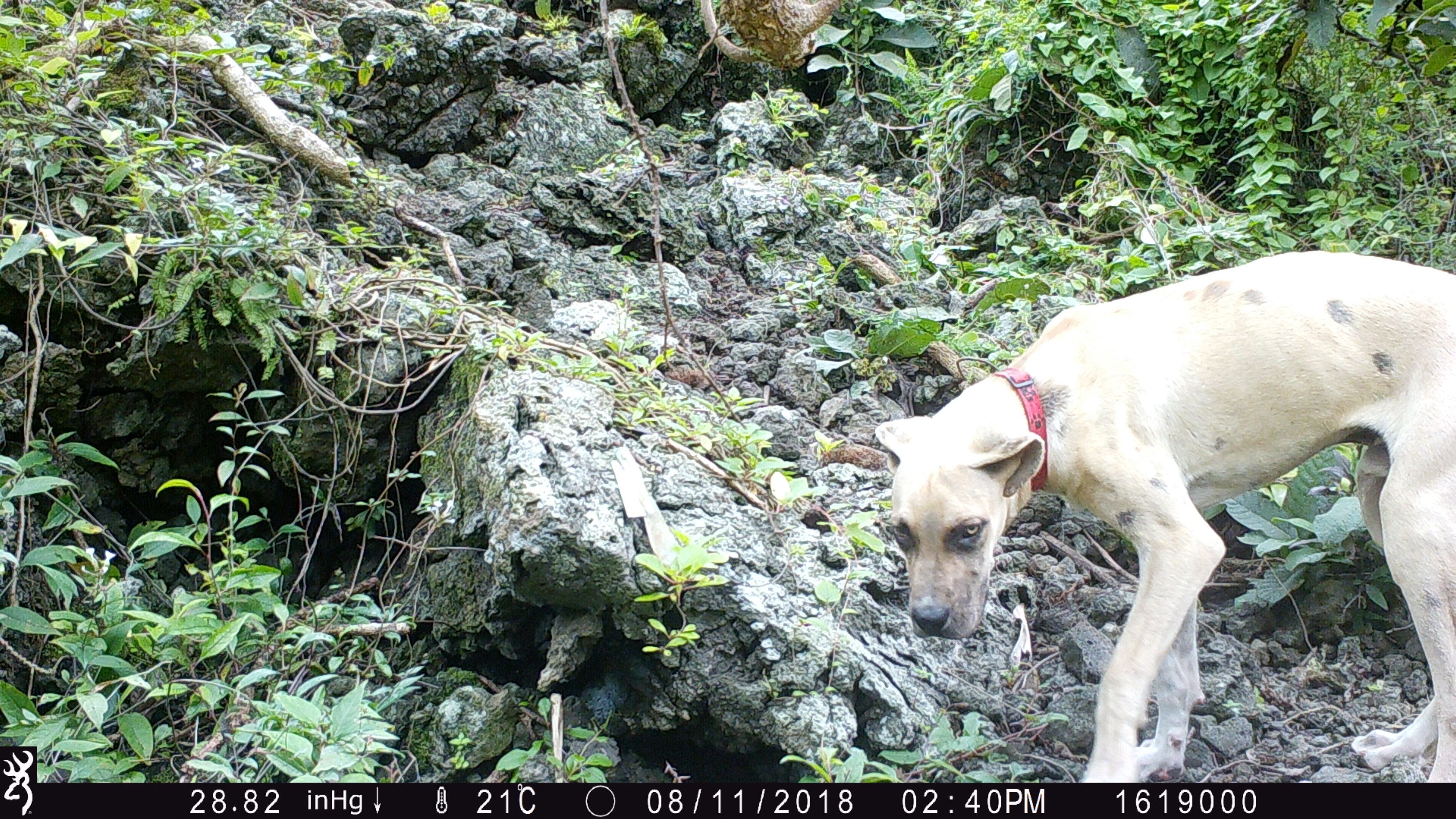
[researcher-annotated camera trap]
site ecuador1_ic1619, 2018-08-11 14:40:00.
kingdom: Animalia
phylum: Chordata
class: Mammalia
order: Carnivora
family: Canidae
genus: Canis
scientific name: Canis familiaris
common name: domestic dog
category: dog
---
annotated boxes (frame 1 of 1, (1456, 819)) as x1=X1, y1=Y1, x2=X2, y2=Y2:
dog: x1=867, y1=247, x2=1453, y2=785